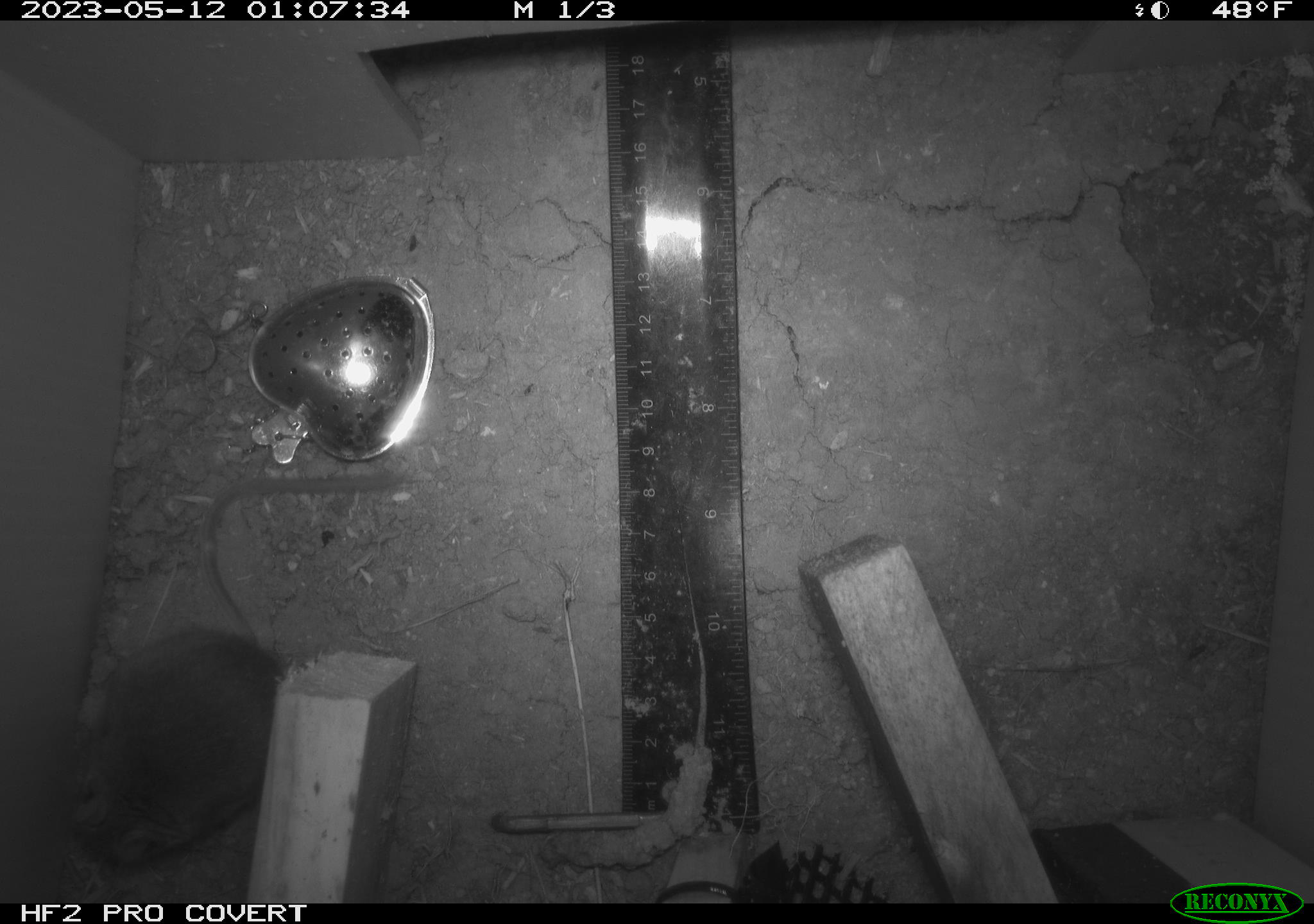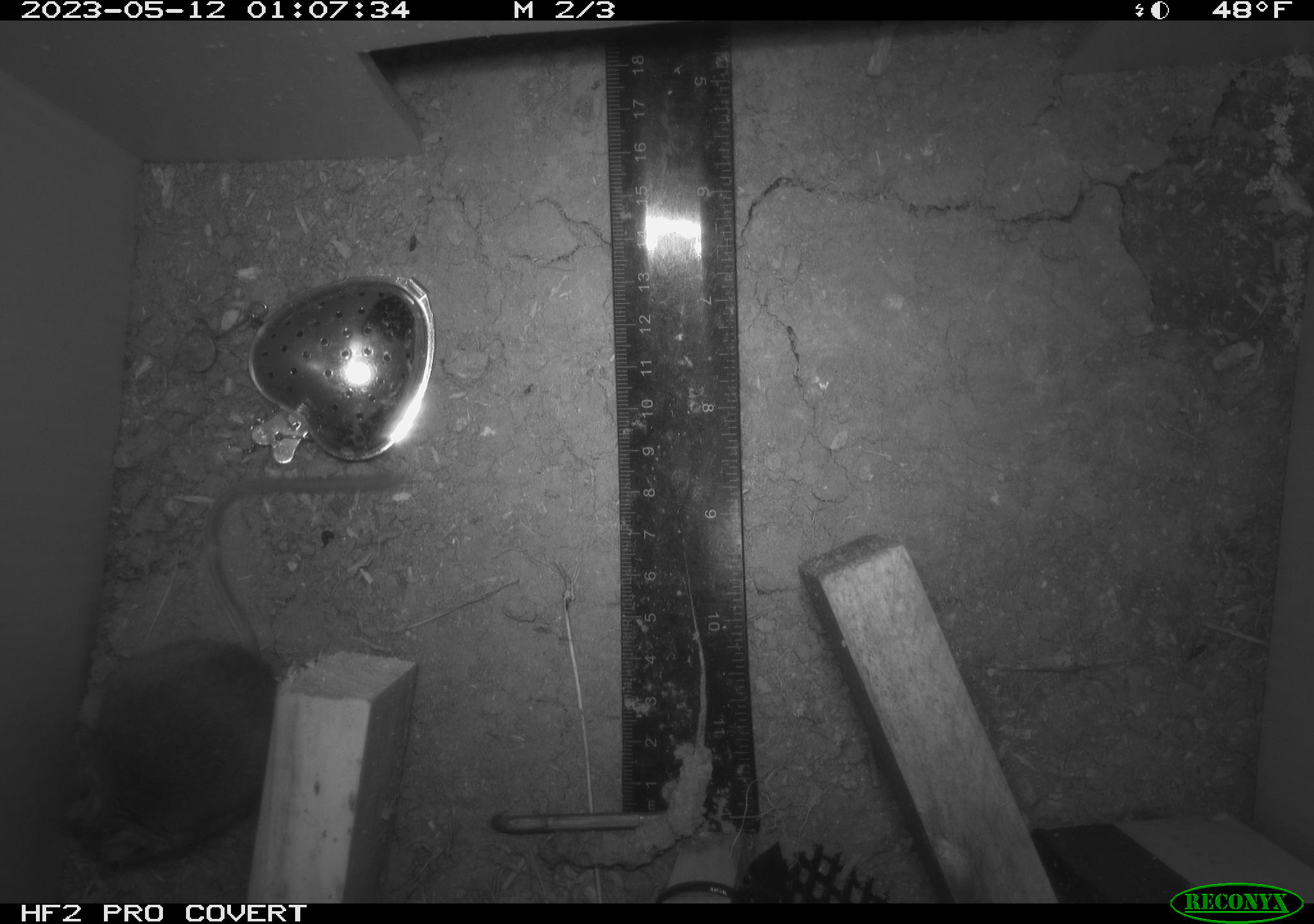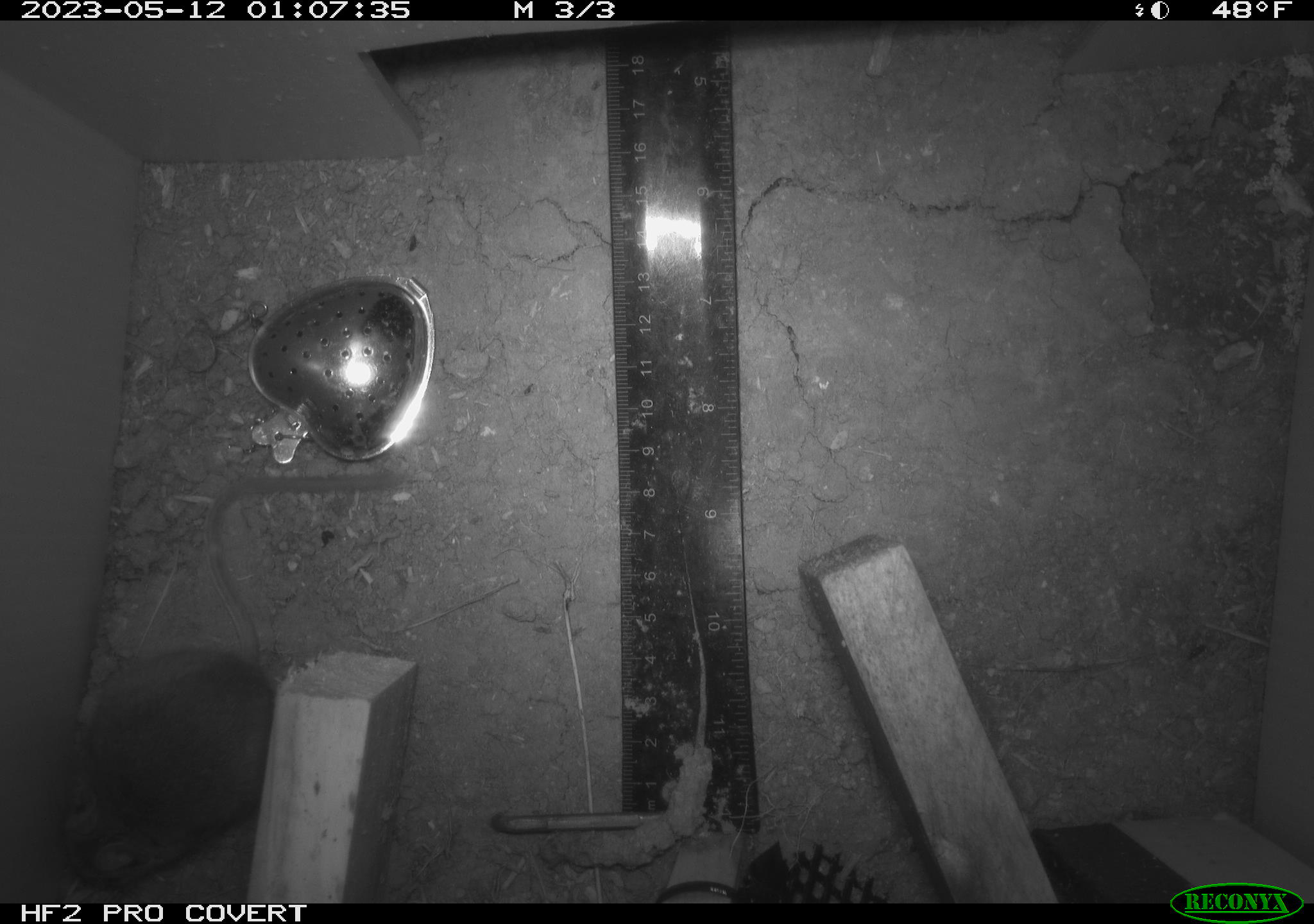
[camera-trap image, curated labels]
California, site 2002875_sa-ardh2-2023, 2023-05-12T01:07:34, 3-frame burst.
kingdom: Animalia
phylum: Chordata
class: Mammalia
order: Rodentia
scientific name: Rodentia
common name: mouse species